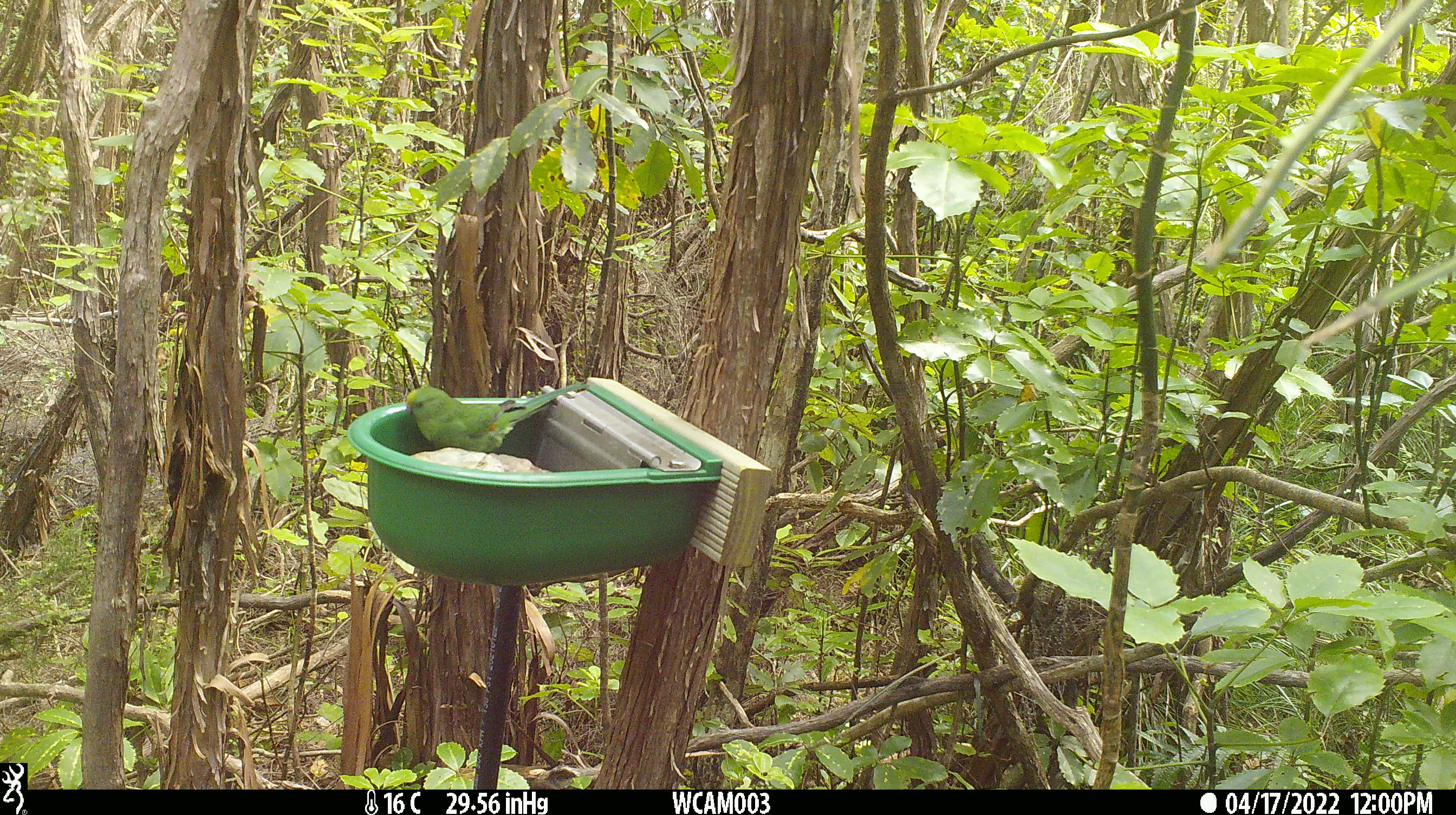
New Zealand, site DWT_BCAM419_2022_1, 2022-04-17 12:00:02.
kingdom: Animalia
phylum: Chordata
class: Aves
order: Psittaciformes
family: Psittaculidae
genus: Cyanoramphus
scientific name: Cyanoramphus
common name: parakeet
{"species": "parakeet (Cyanoramphus)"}